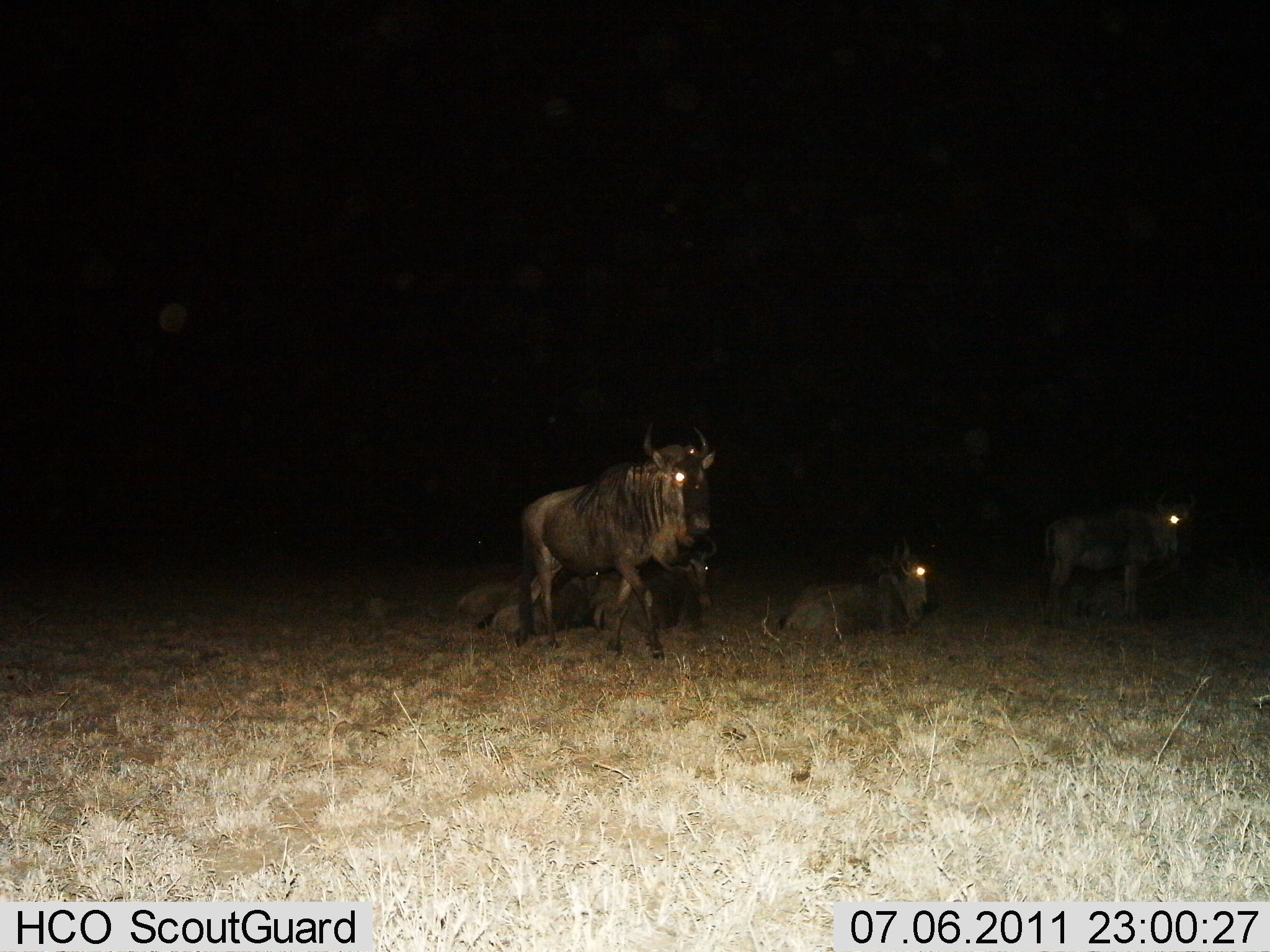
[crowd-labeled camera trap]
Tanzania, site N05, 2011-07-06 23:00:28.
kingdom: Animalia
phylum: Chordata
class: Mammalia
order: Artiodactyla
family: Bovidae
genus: Connochaetes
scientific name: Connochaetes taurinus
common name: blue wildebeest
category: wildebeest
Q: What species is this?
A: Wildebeest (blue wildebeest) (Connochaetes taurinus).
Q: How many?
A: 5.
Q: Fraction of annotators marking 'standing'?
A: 73%.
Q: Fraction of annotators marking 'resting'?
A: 100%.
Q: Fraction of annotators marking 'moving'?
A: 18%.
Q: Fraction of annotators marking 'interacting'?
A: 0%.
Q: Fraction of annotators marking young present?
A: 0%.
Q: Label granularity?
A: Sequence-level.